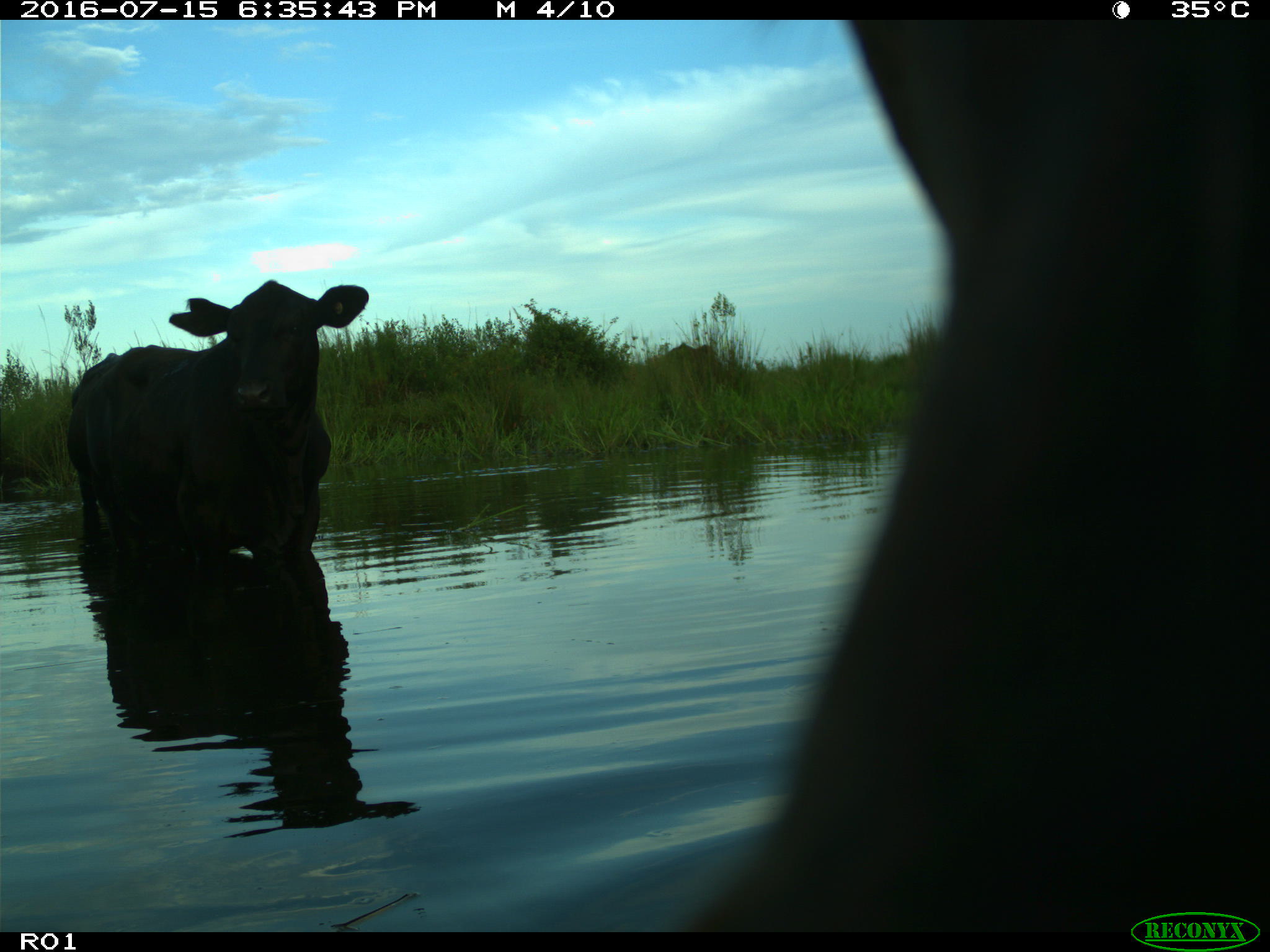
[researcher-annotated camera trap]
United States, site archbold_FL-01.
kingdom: Animalia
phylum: Chordata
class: Mammalia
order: Artiodactyla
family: Bovidae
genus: Bos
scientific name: Bos taurus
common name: domestic cow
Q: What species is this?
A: Bos taurus (domestic cow).